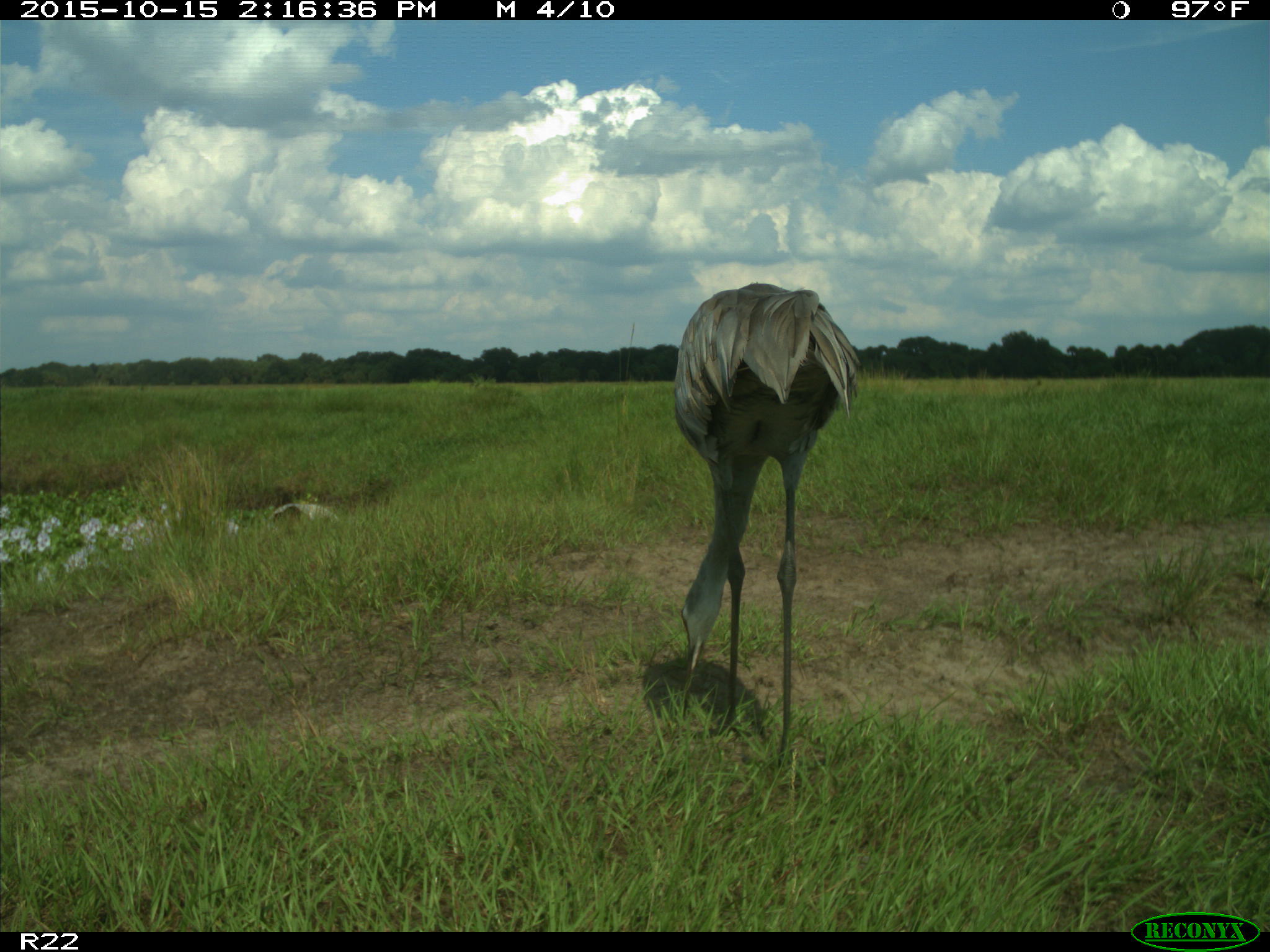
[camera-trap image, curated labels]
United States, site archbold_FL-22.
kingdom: Animalia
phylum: Chordata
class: Aves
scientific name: Aves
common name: birds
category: unidentified bird